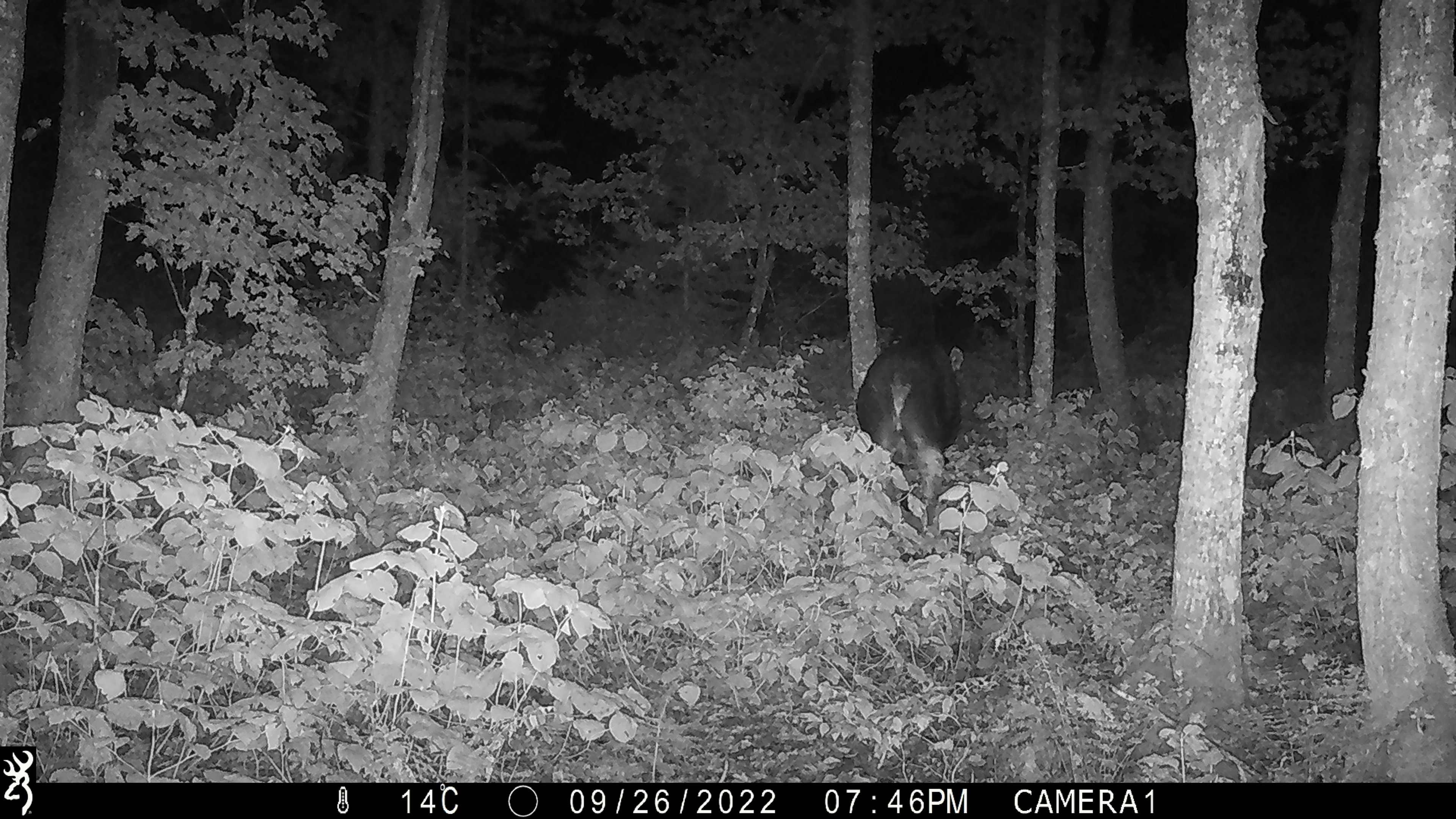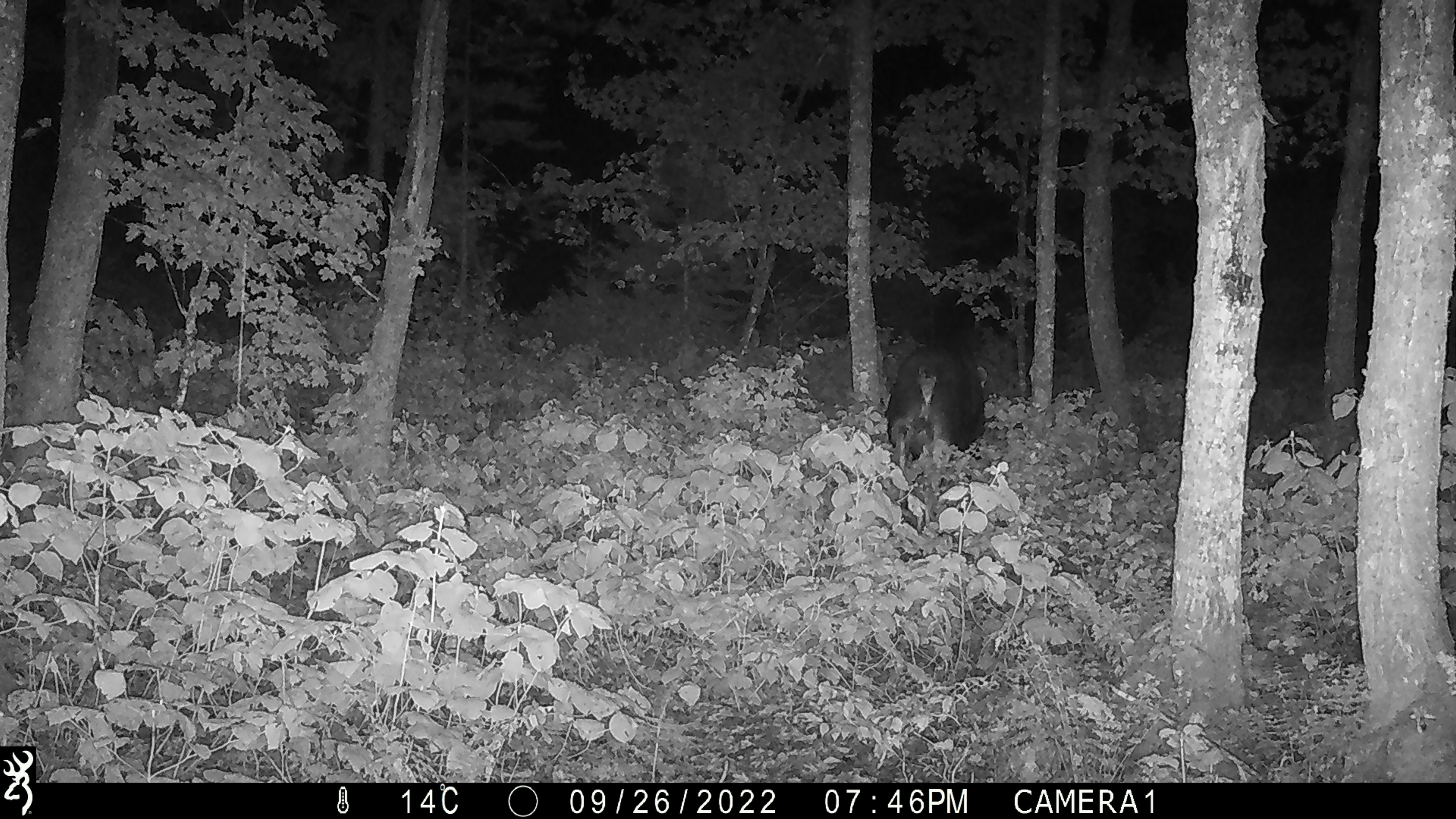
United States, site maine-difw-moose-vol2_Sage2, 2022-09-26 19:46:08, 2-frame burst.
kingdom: Animalia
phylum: Chordata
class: Mammalia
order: Artiodactyla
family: Cervidae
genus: Alces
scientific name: Alces alces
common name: moose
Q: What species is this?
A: Moose (Alces alces).